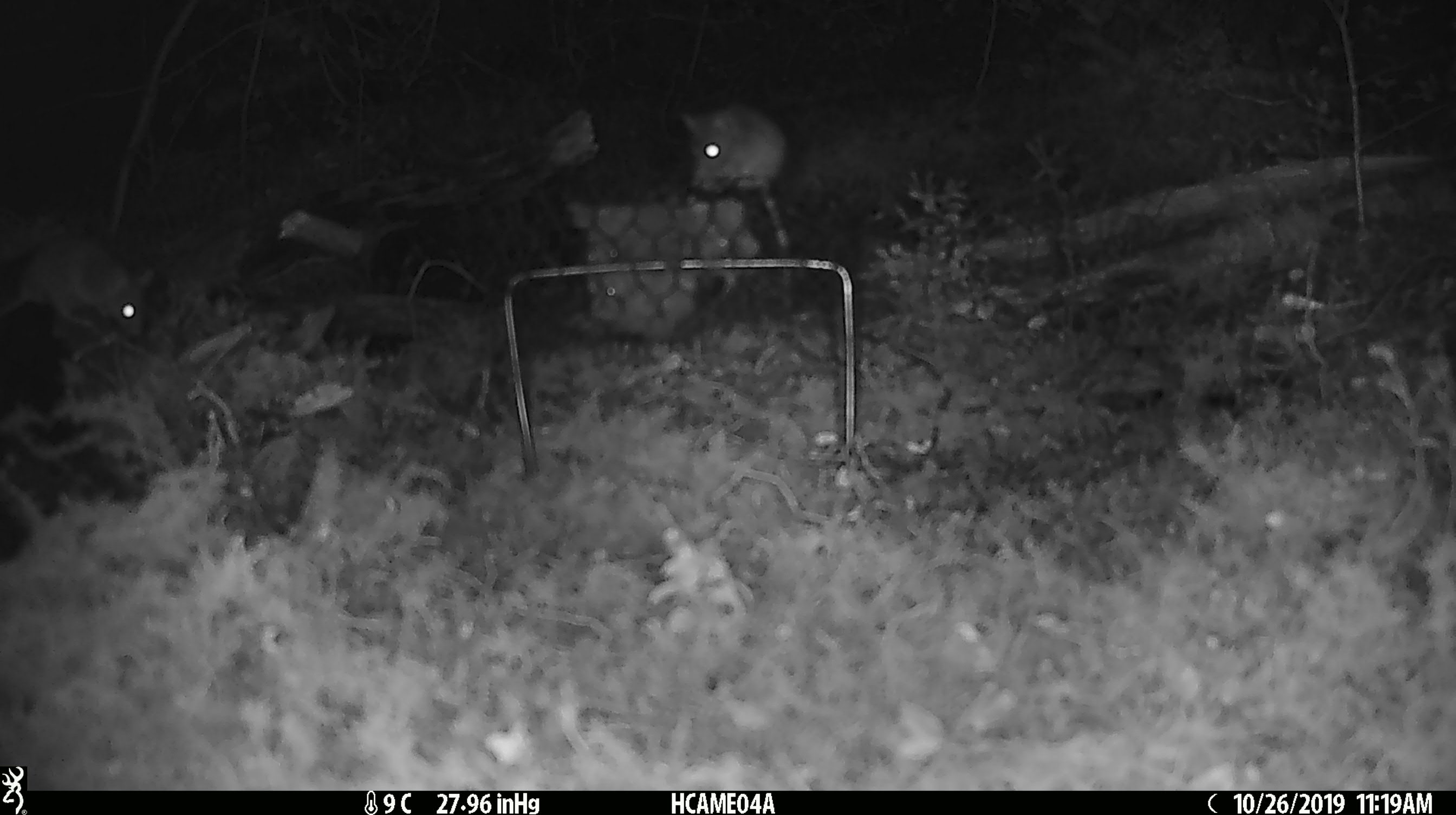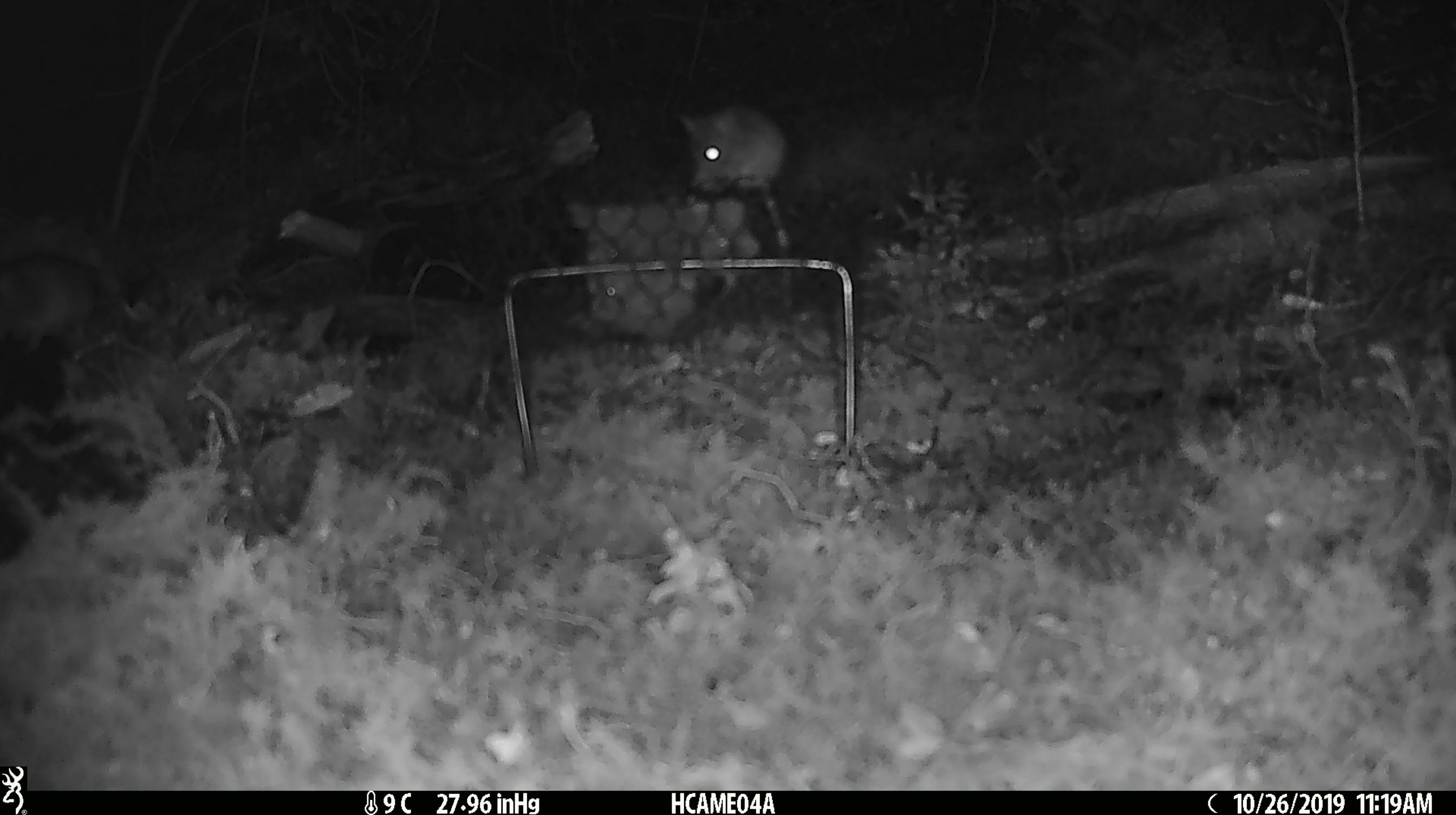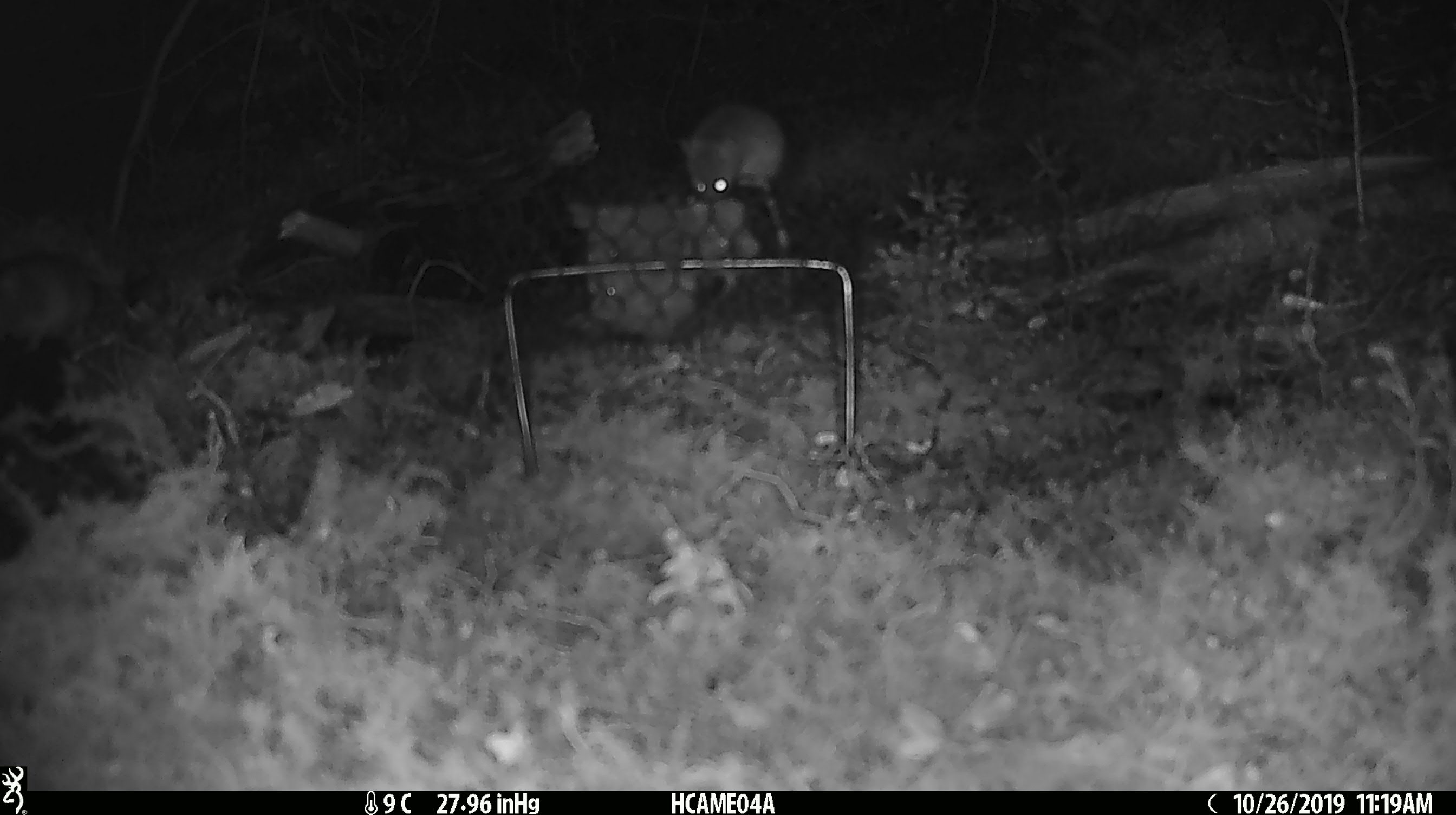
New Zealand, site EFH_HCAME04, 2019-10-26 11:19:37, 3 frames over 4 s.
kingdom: Animalia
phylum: Chordata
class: Mammalia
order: Rodentia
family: Muridae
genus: Mus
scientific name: Mus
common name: mouse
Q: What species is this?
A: Mouse (Mus).